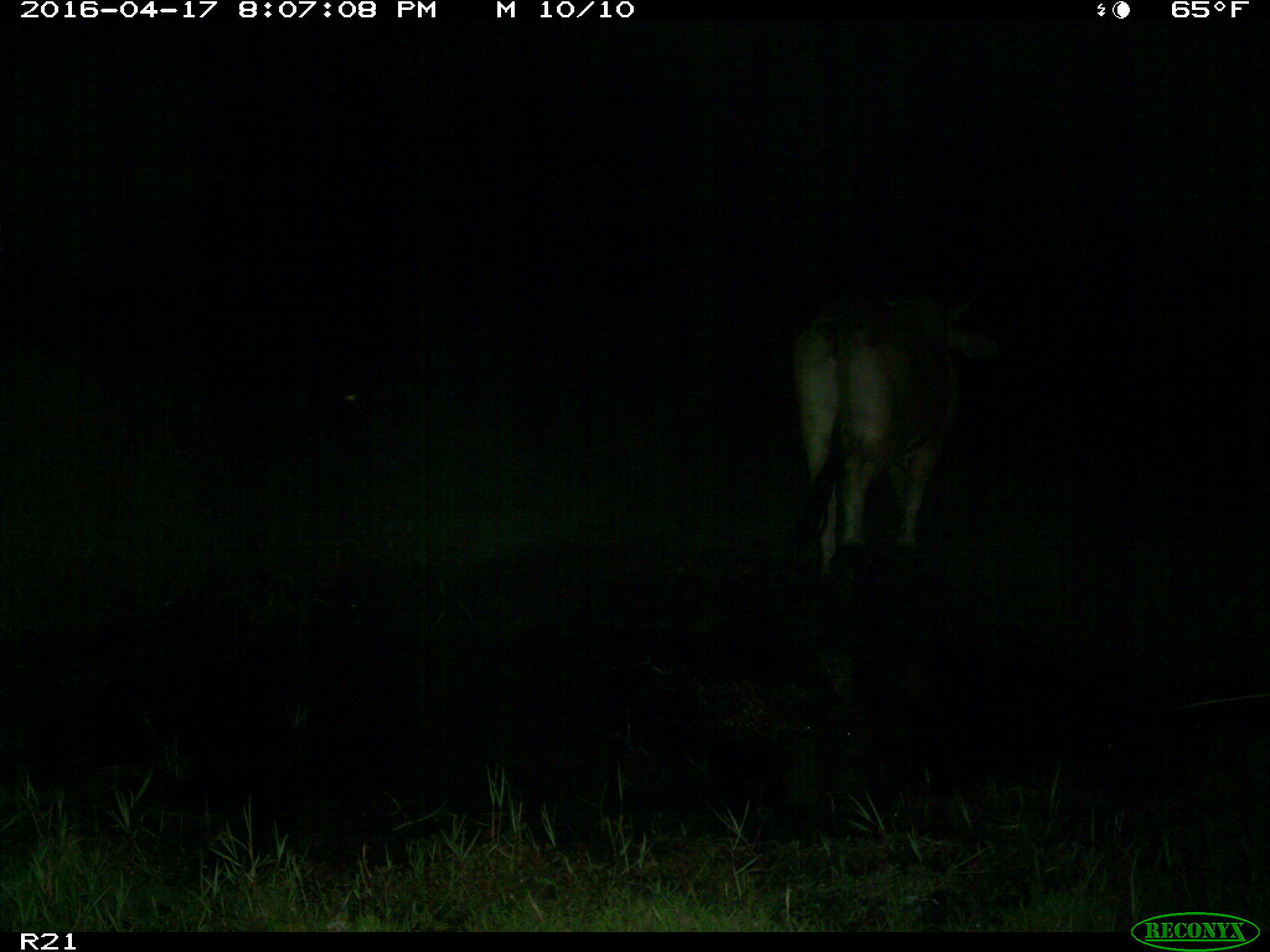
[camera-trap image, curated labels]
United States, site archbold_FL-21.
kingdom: Animalia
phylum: Chordata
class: Mammalia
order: Artiodactyla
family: Bovidae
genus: Bos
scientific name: Bos taurus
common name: domestic cow